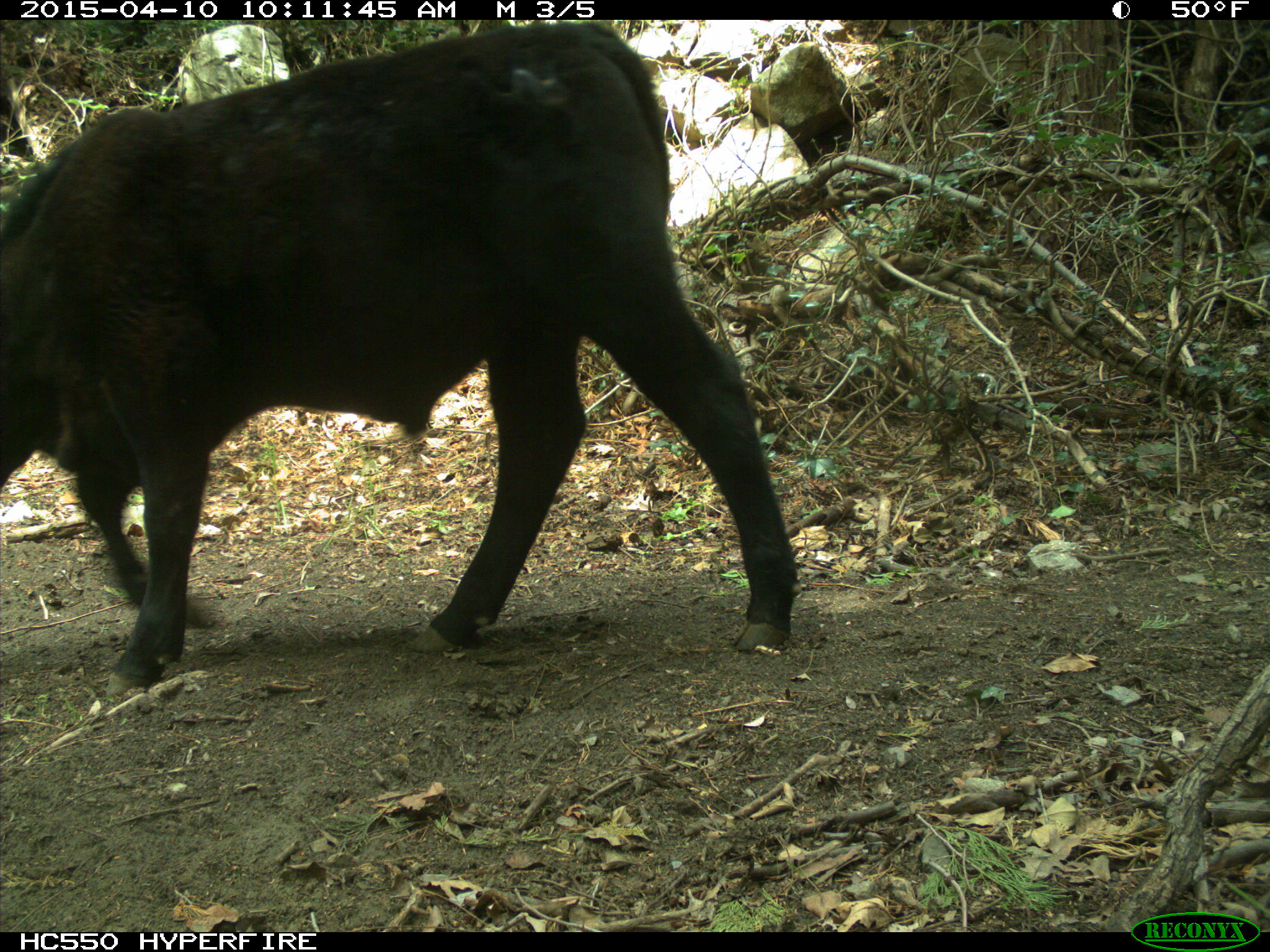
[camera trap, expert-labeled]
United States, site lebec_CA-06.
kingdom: Animalia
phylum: Chordata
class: Mammalia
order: Artiodactyla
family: Bovidae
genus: Bos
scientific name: Bos taurus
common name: domestic cow